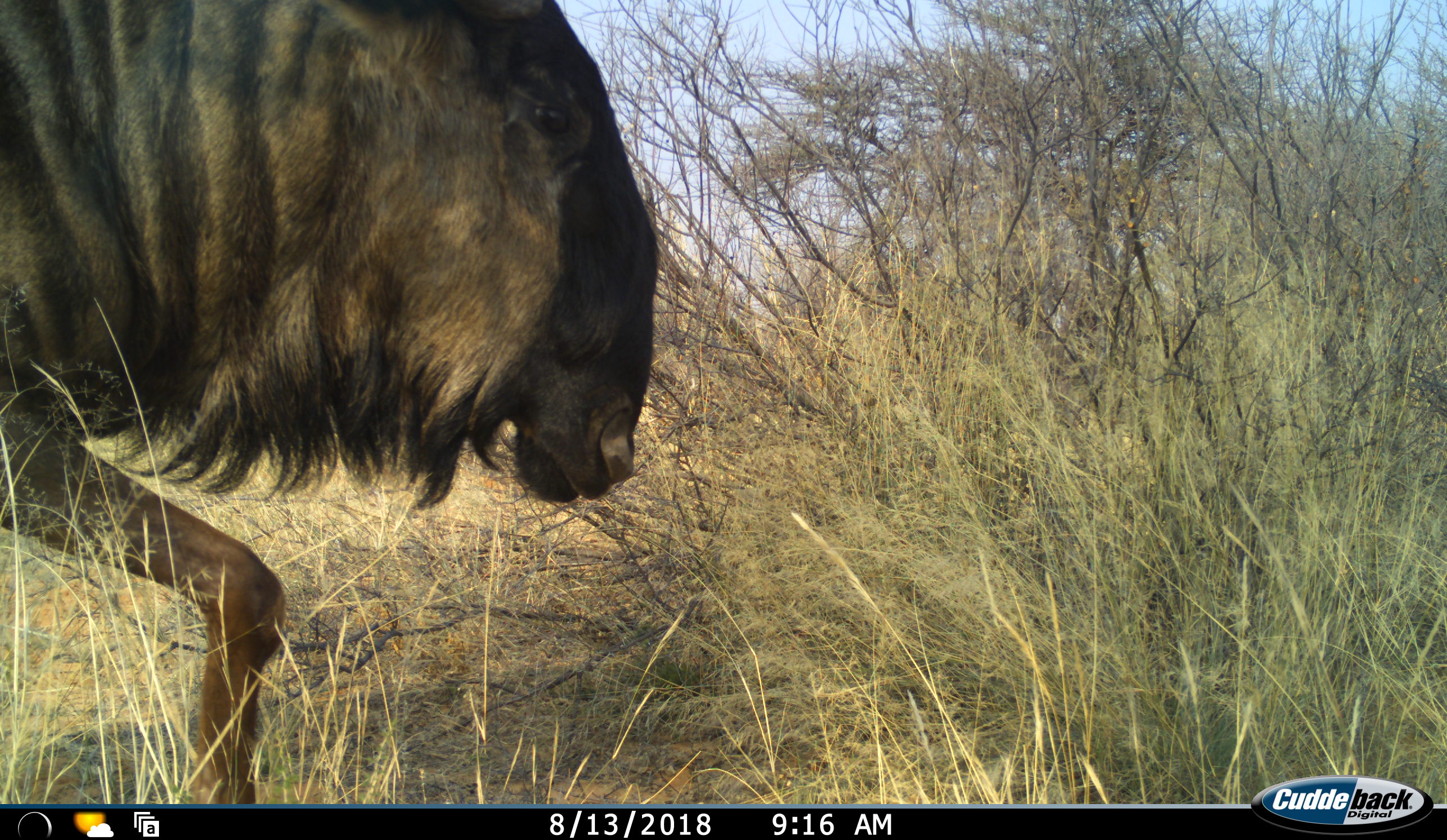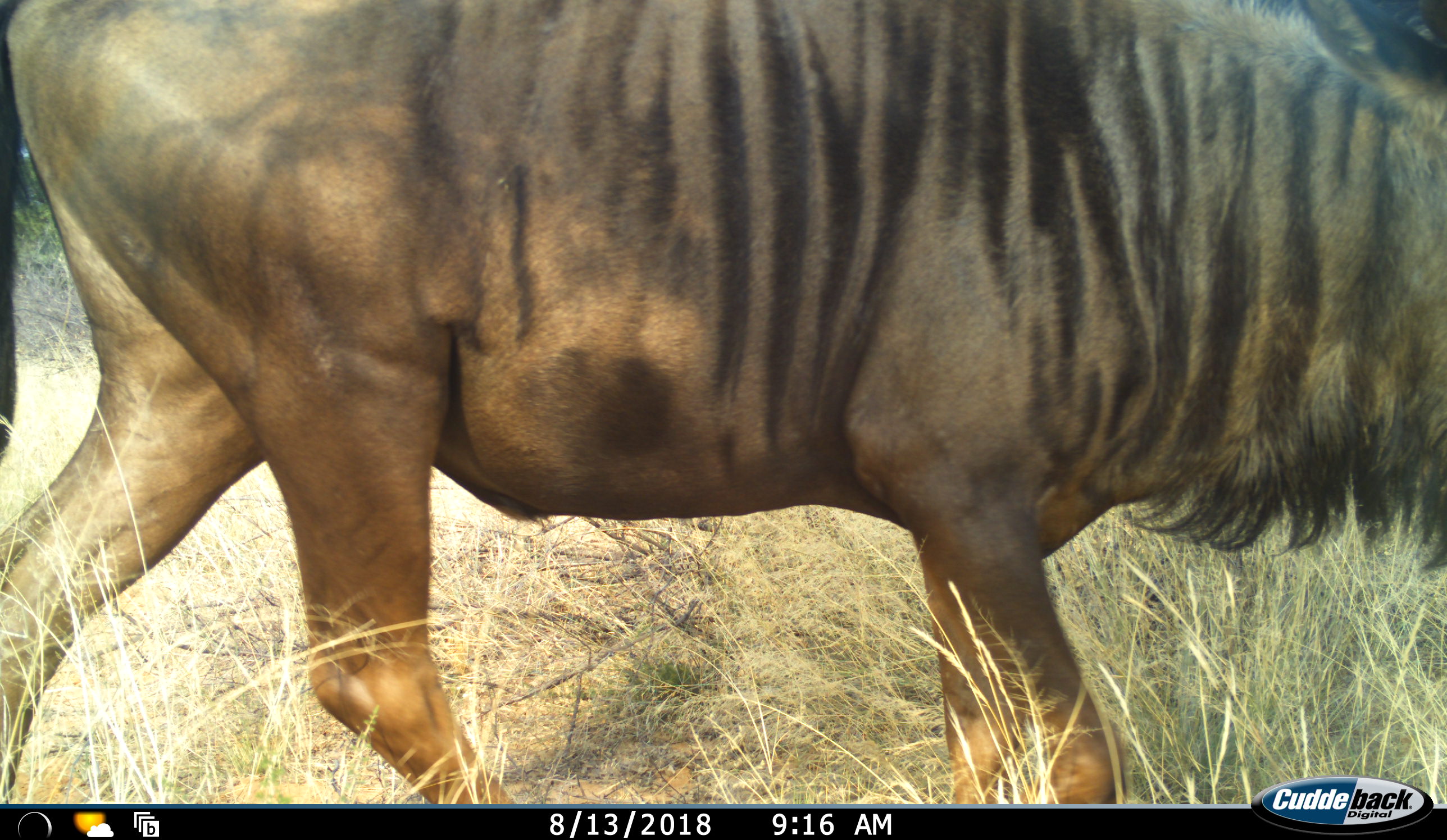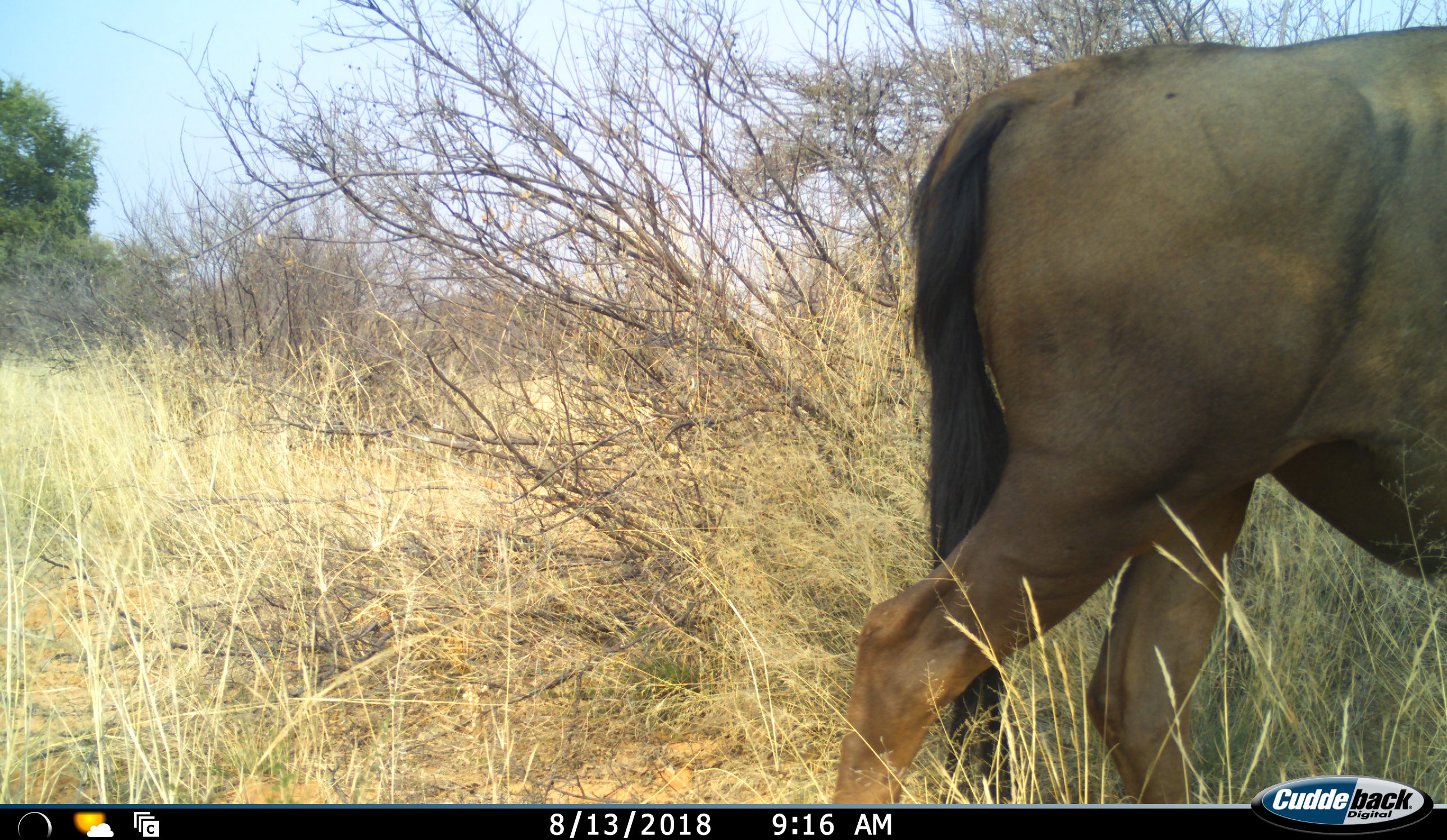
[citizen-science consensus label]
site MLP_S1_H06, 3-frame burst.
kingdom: Animalia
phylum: Chordata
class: Mammalia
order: Artiodactyla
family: Bovidae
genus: Connochaetes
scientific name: Connochaetes taurinus taurinus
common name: blue wildebeest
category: wildebeestblue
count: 1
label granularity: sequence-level